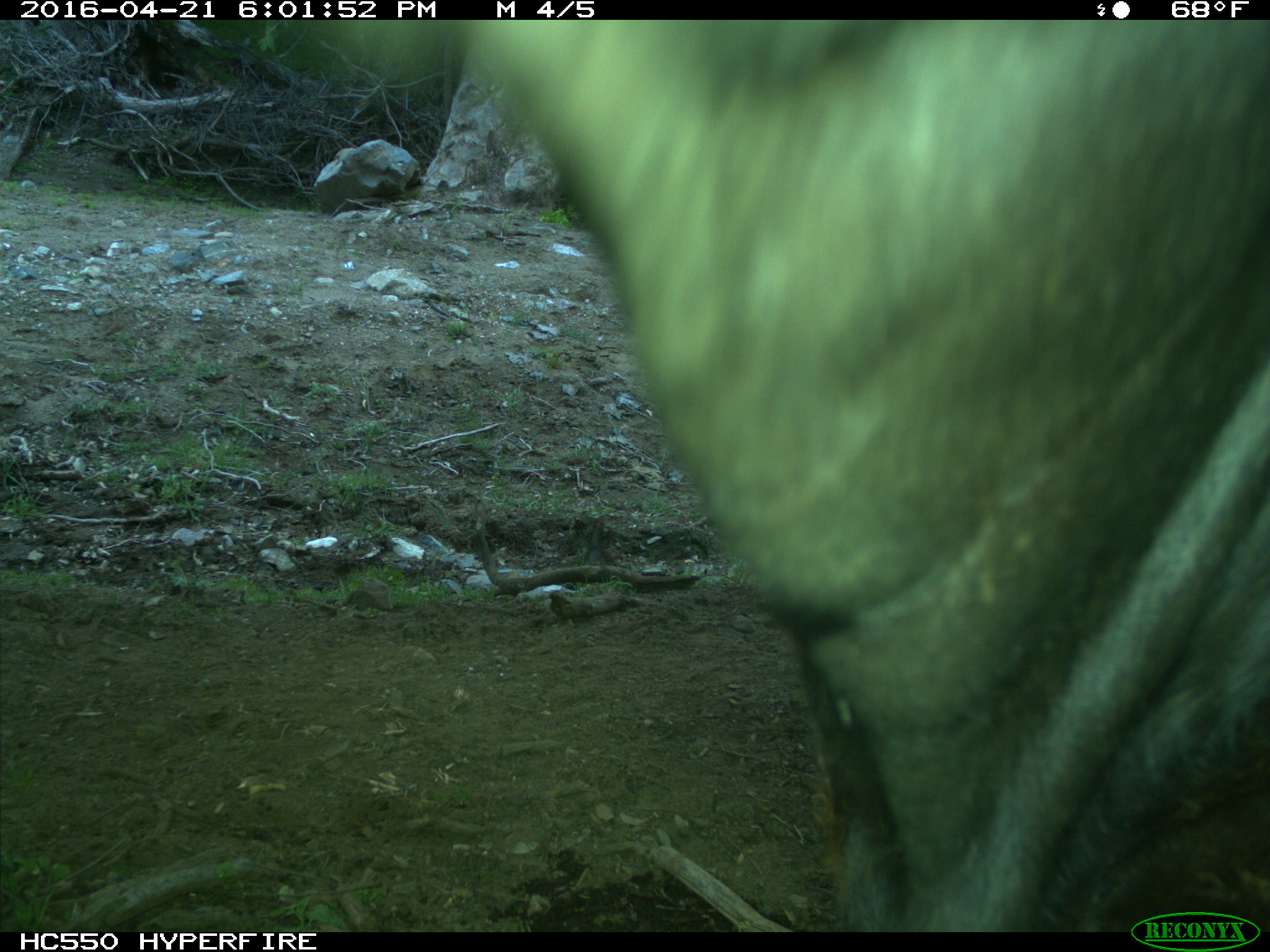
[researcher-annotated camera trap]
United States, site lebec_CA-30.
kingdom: Animalia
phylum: Chordata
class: Mammalia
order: Artiodactyla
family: Bovidae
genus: Bos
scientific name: Bos taurus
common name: domestic cow